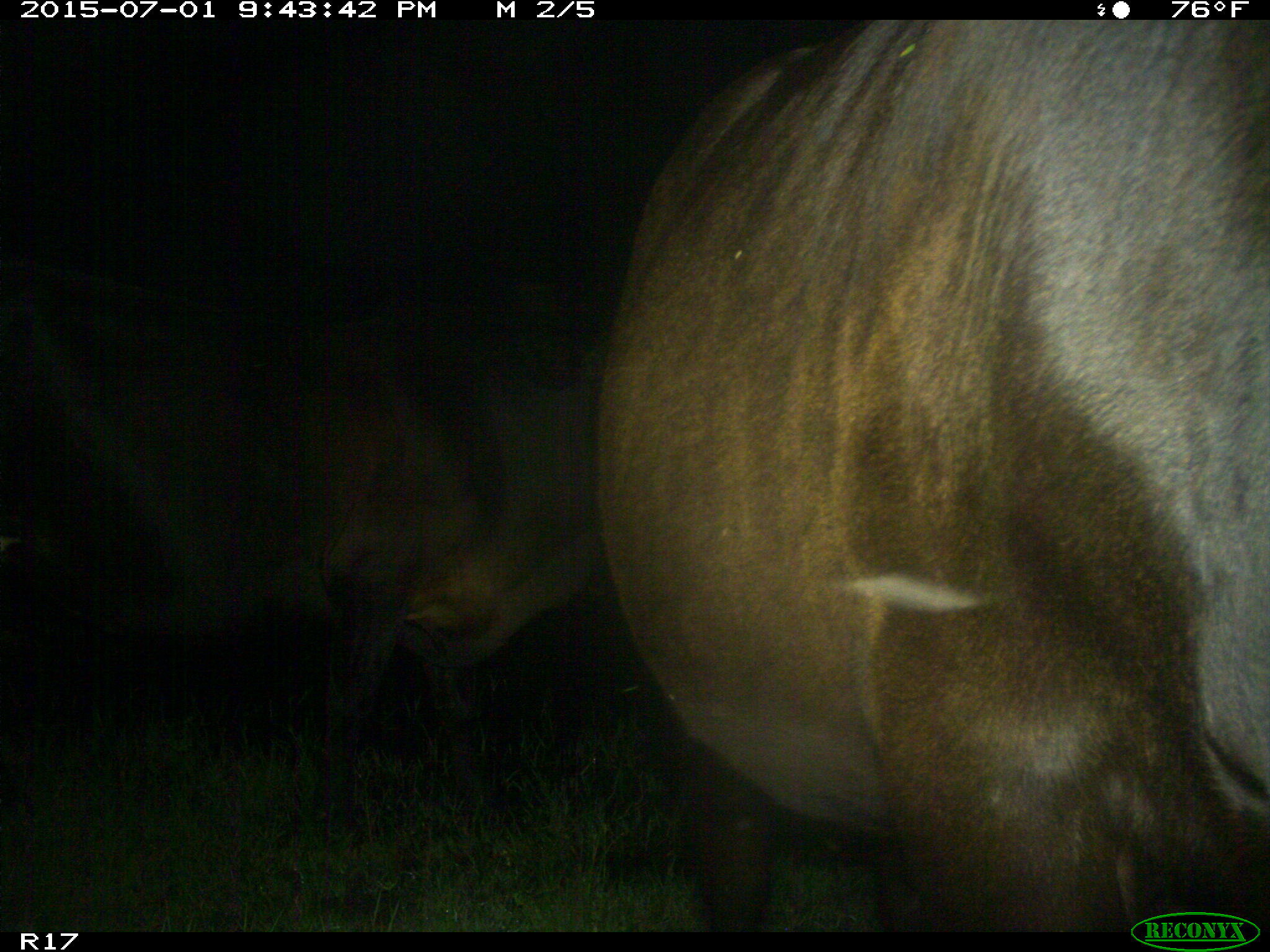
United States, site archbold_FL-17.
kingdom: Animalia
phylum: Chordata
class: Mammalia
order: Artiodactyla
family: Bovidae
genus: Bos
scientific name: Bos taurus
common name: domestic cow